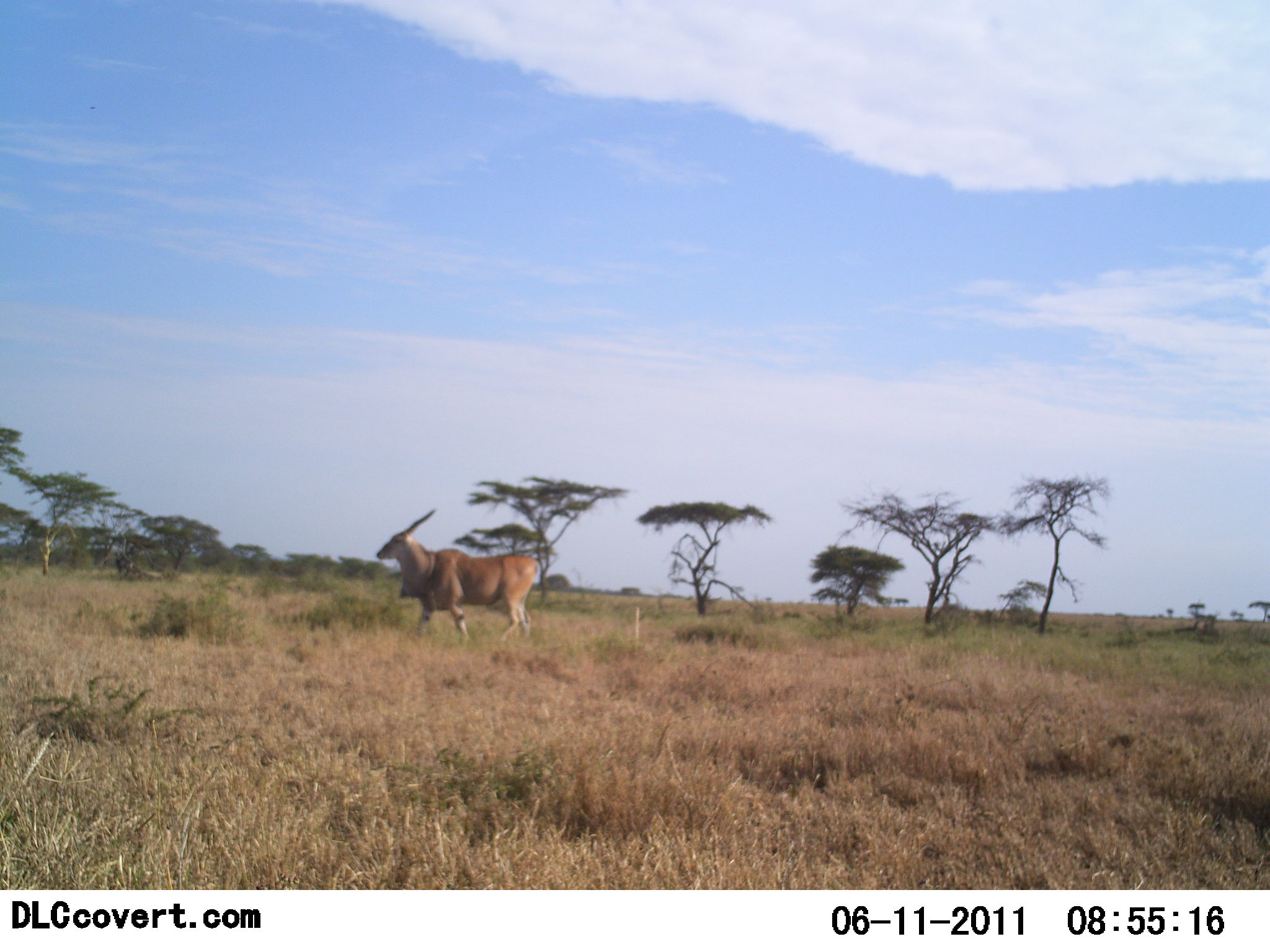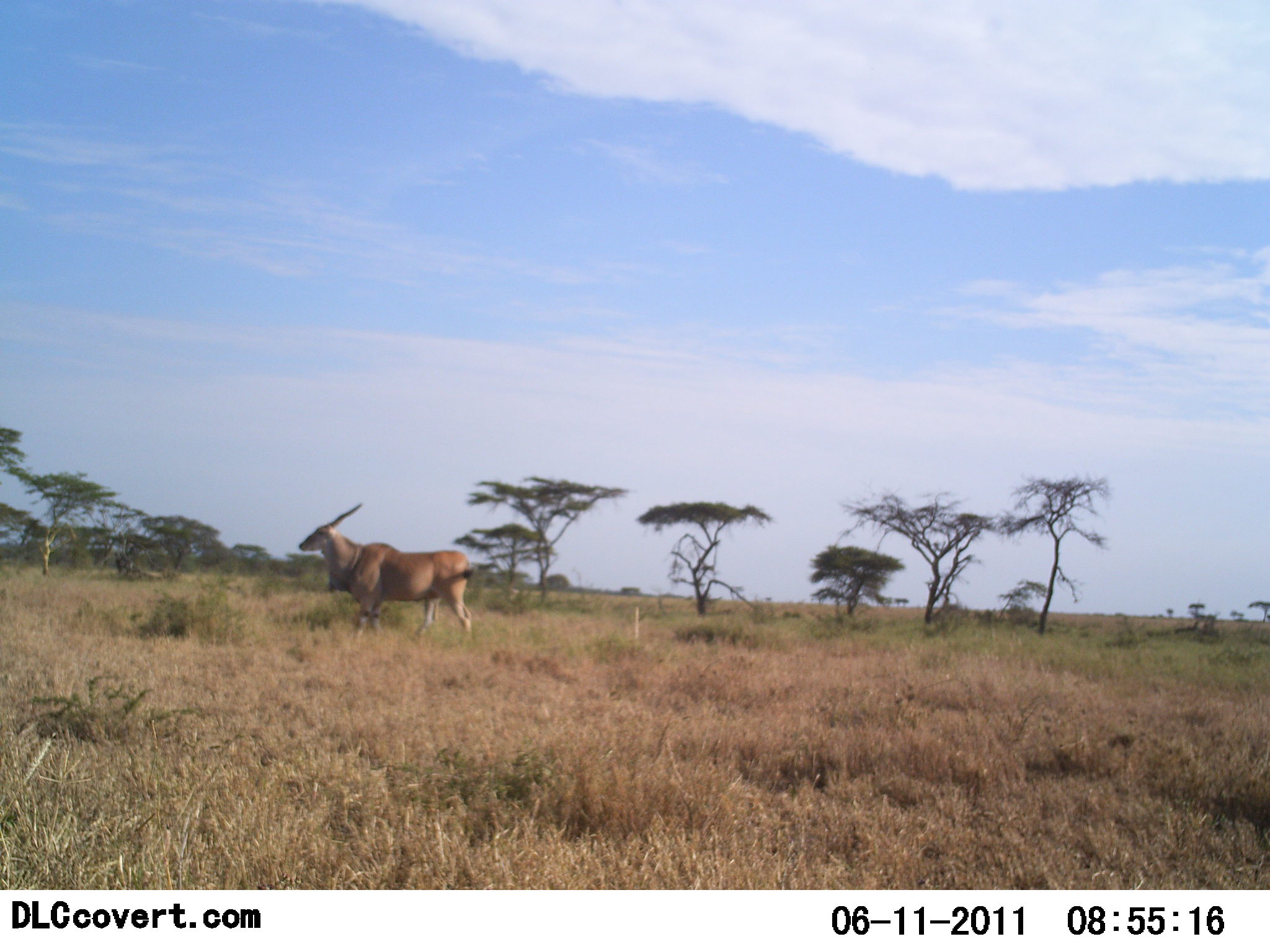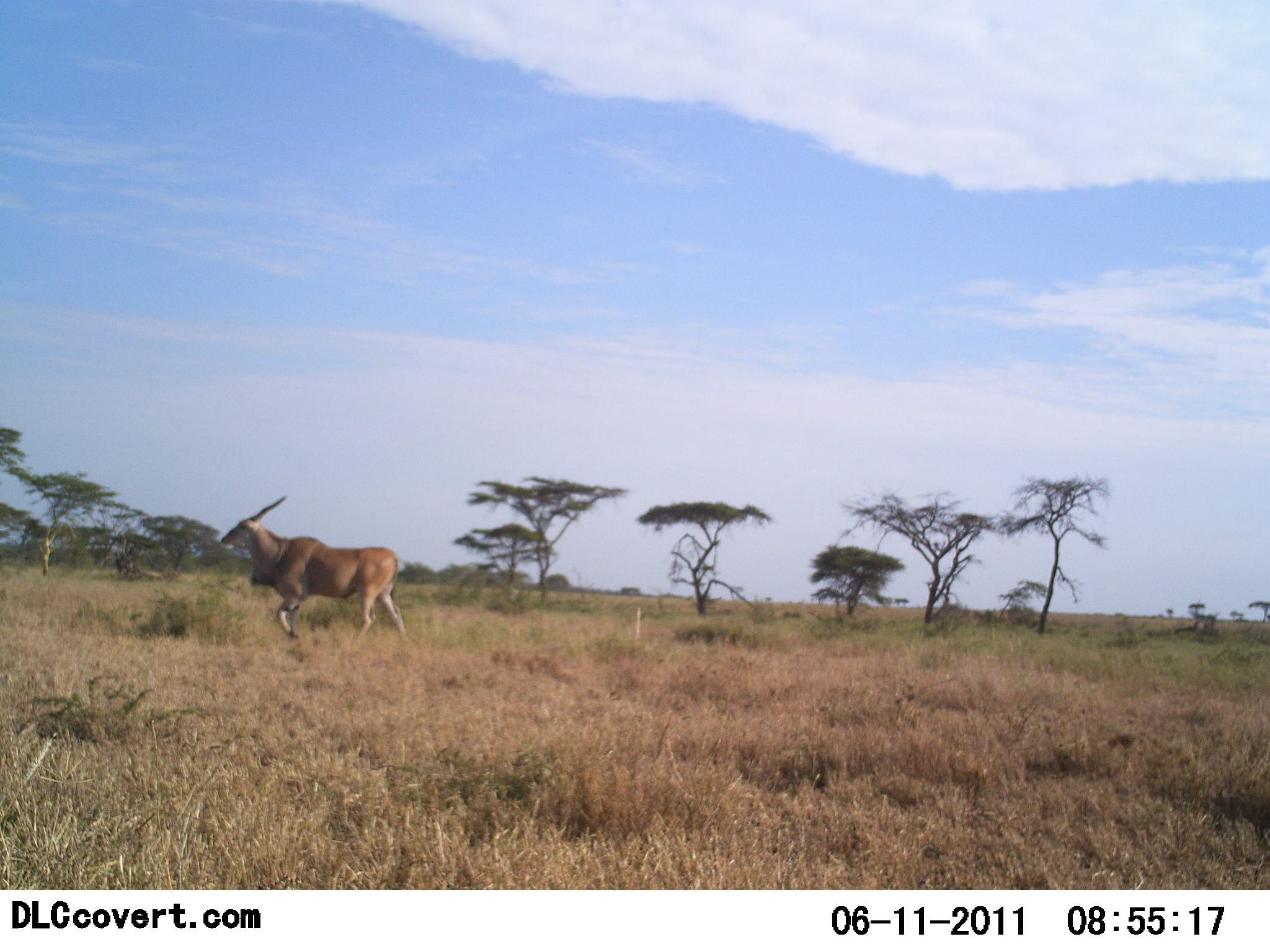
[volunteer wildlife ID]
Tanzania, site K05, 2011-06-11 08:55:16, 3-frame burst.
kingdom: Animalia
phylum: Chordata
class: Mammalia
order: Artiodactyla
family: Bovidae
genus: Tragelaphus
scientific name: Tragelaphus oryx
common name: eland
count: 1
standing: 9%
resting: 0%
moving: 100%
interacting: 0%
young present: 0%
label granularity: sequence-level